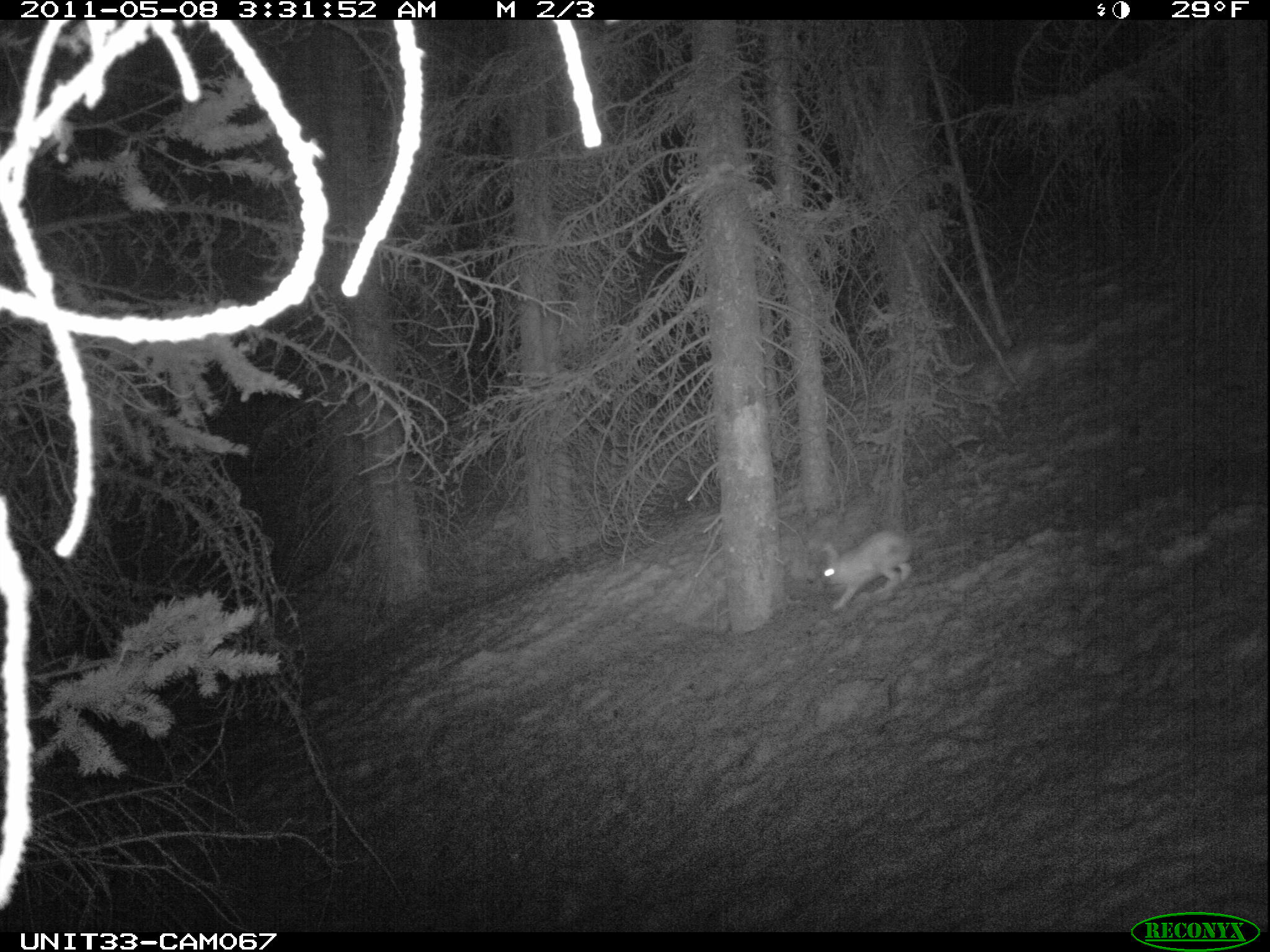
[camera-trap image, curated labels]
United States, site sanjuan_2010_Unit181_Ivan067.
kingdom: Animalia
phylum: Chordata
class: Mammalia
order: Lagomorpha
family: Leporidae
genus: Lepus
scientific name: Lepus americanus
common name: snowshoe hare